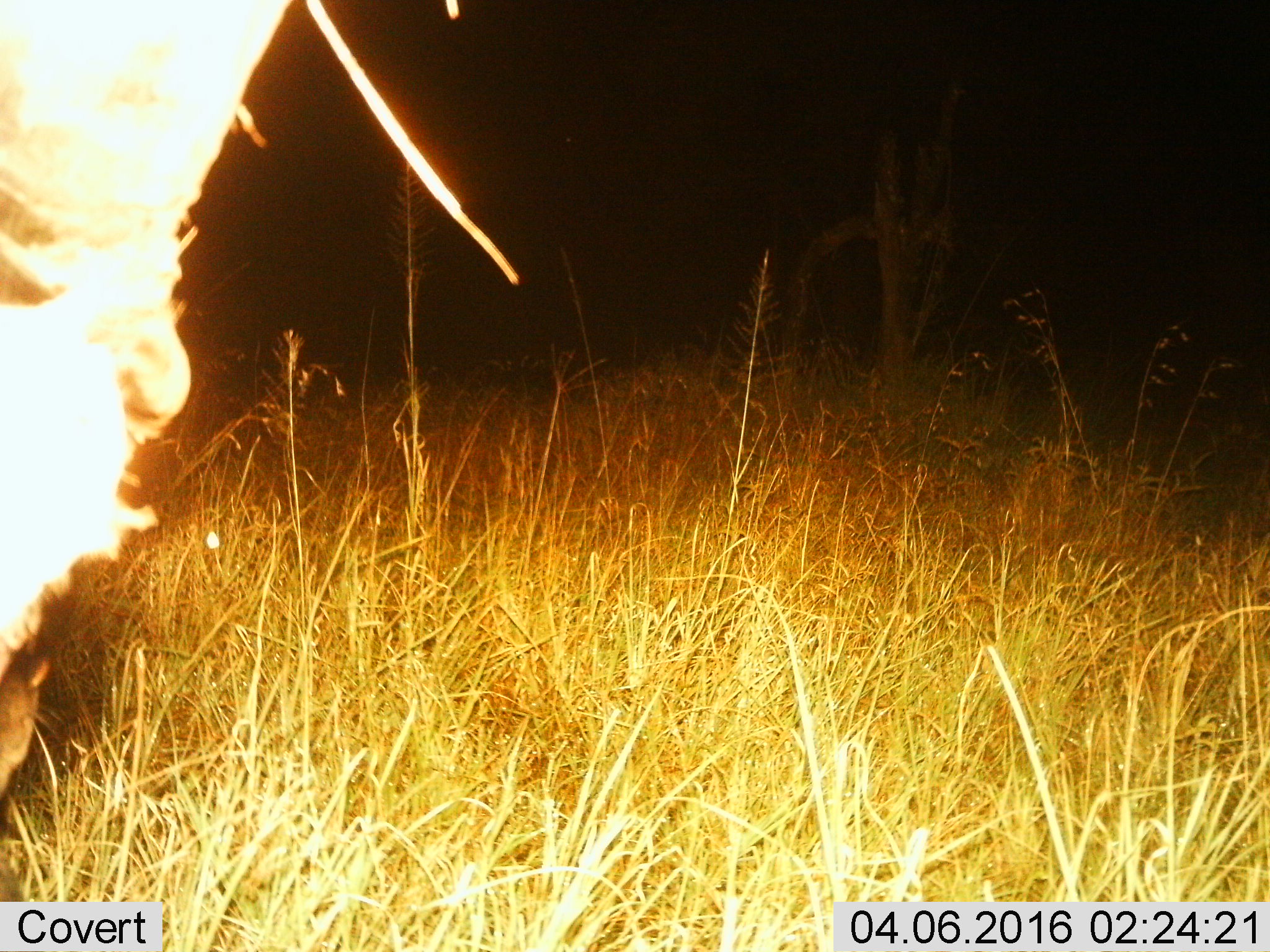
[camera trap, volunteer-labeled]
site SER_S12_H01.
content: unidentified animal